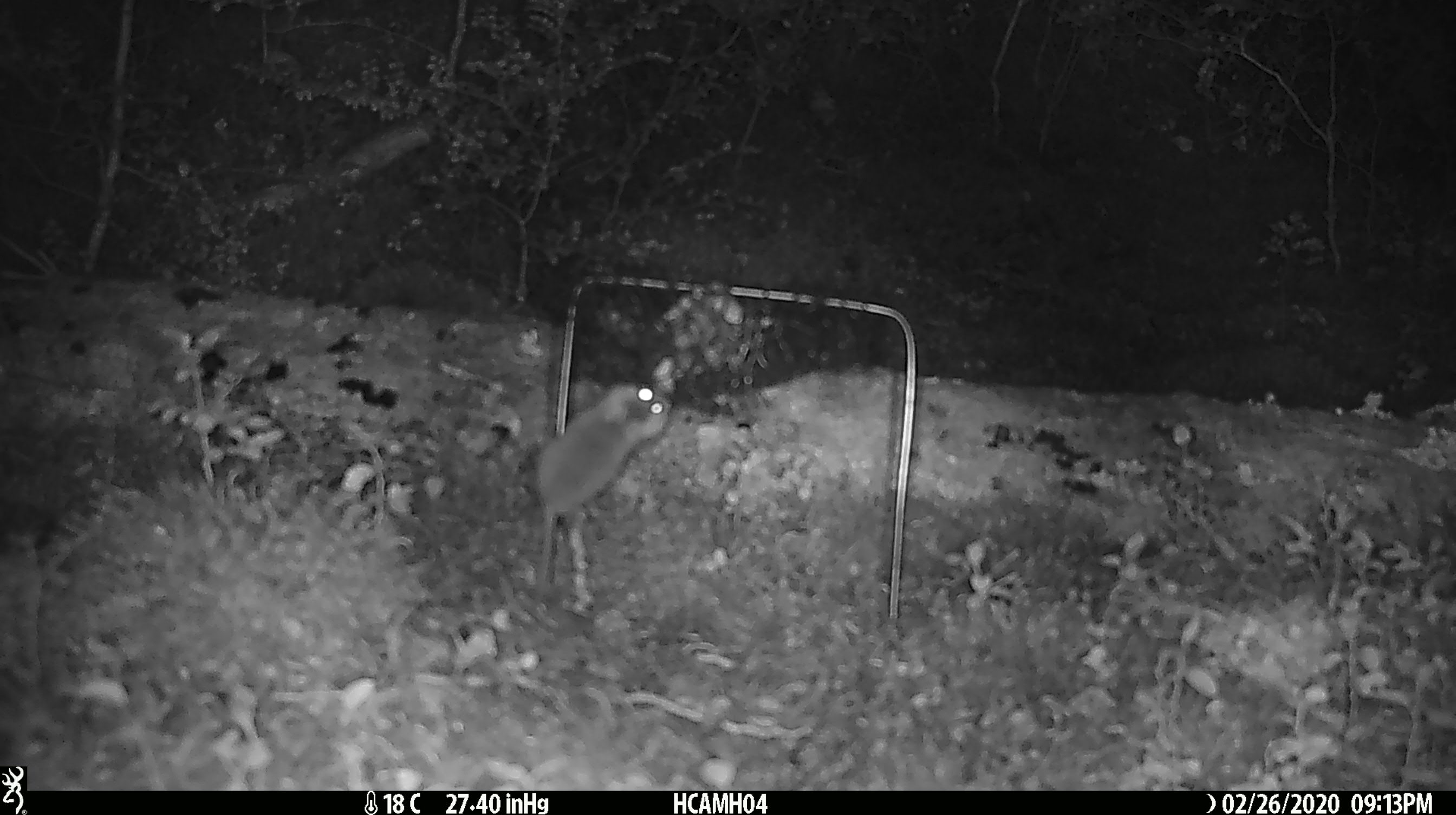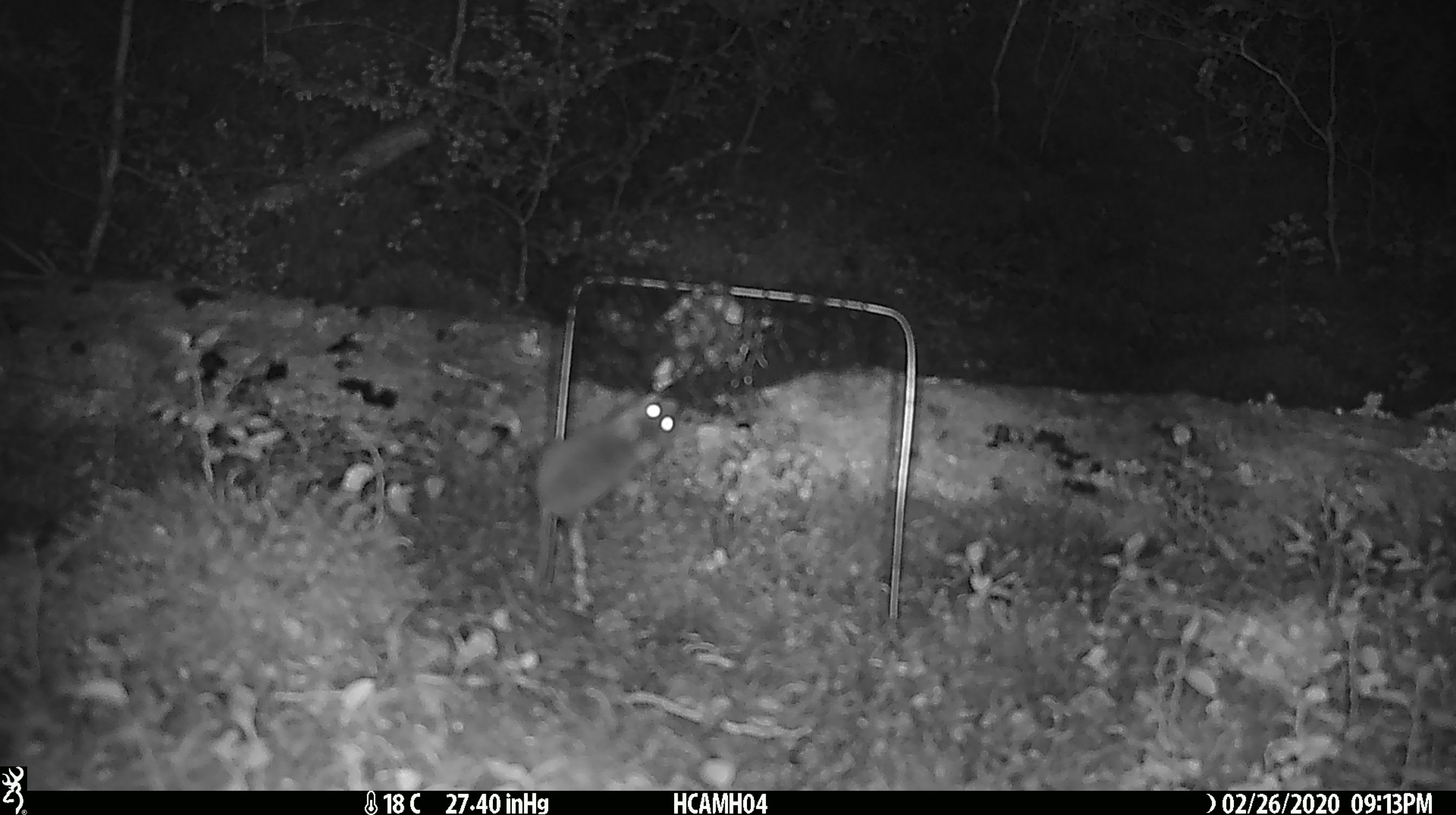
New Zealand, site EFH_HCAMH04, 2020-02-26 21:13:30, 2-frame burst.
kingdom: Animalia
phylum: Chordata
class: Mammalia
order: Rodentia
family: Muridae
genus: Mus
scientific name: Mus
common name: mouse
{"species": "mouse (Mus)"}